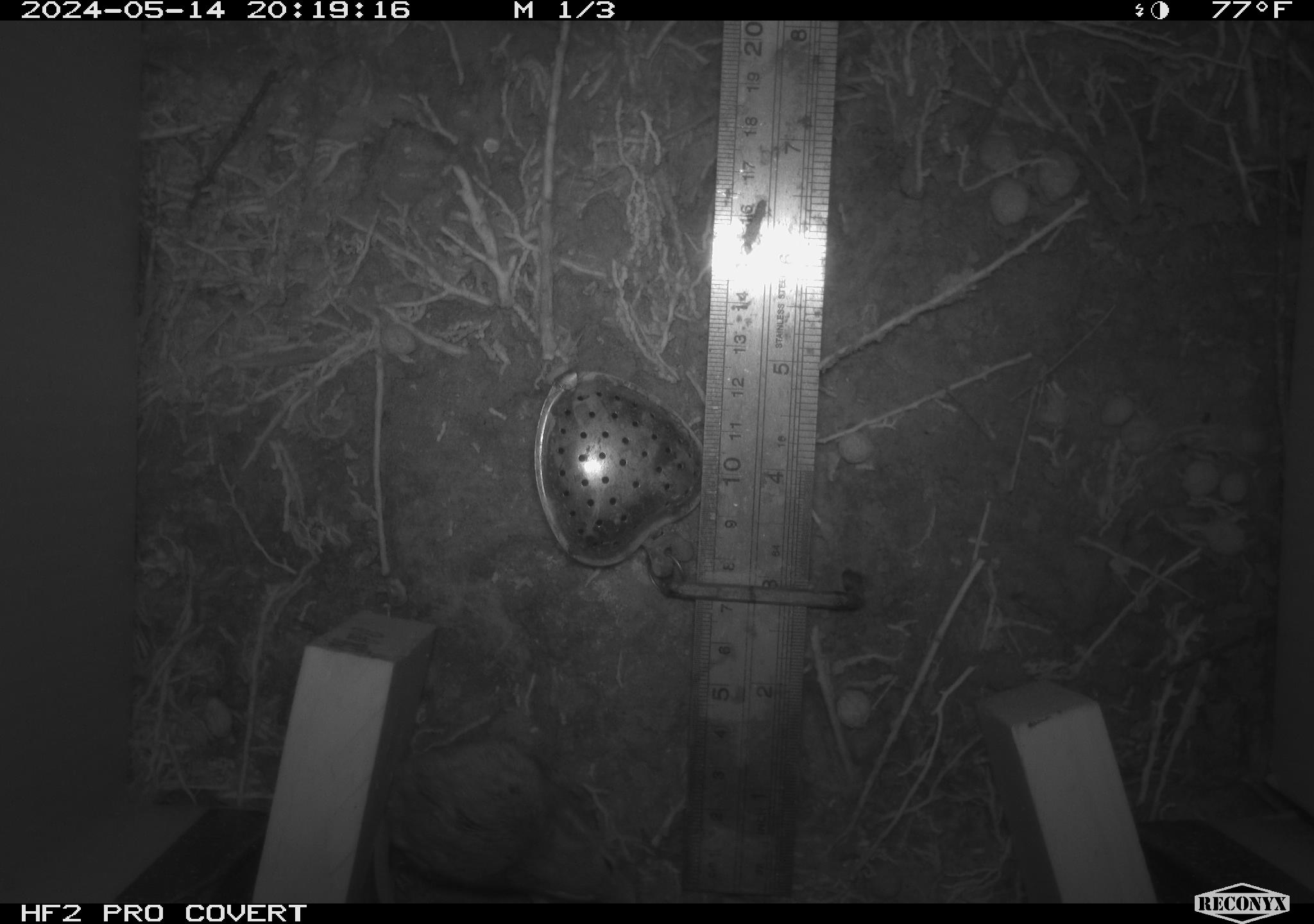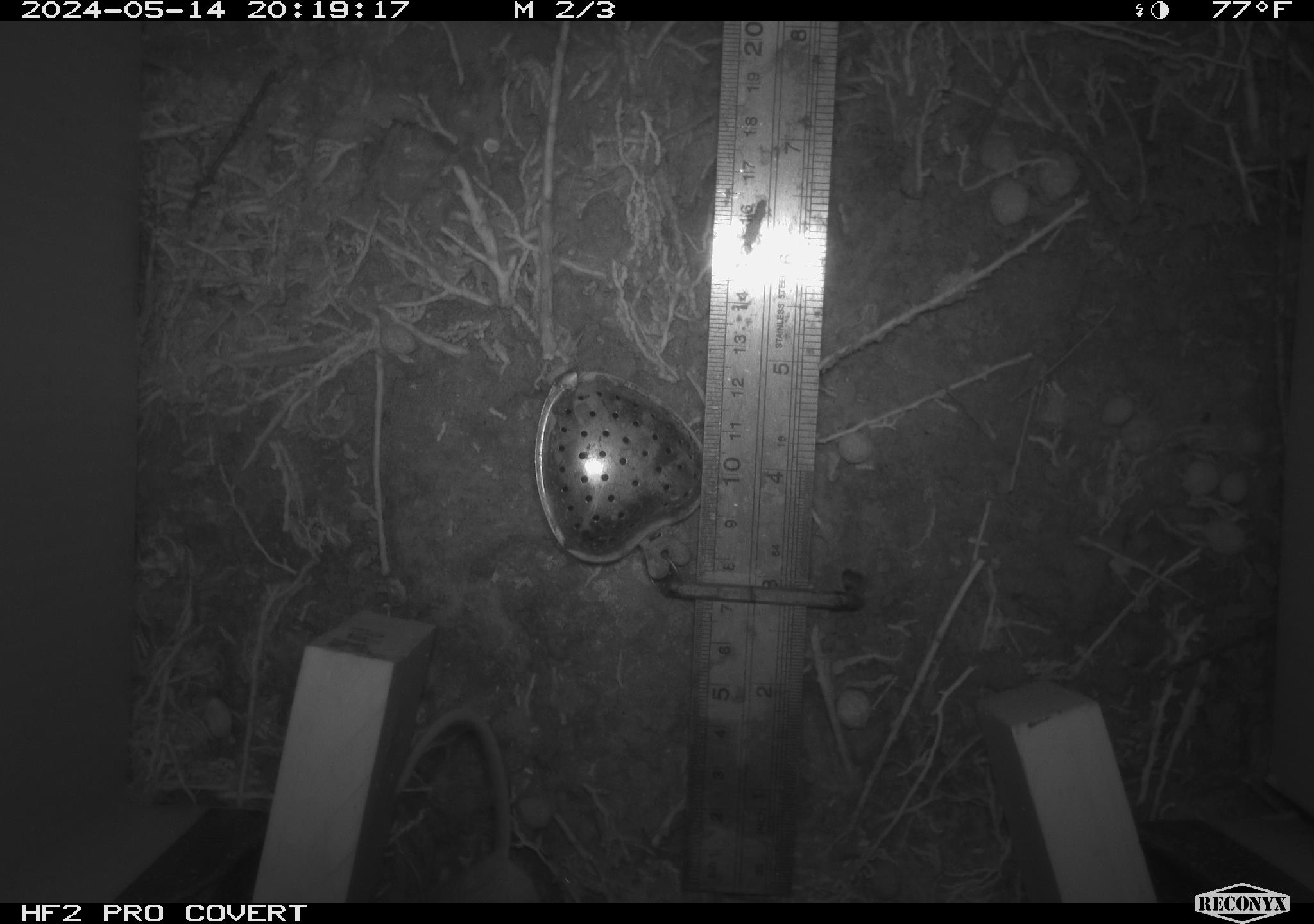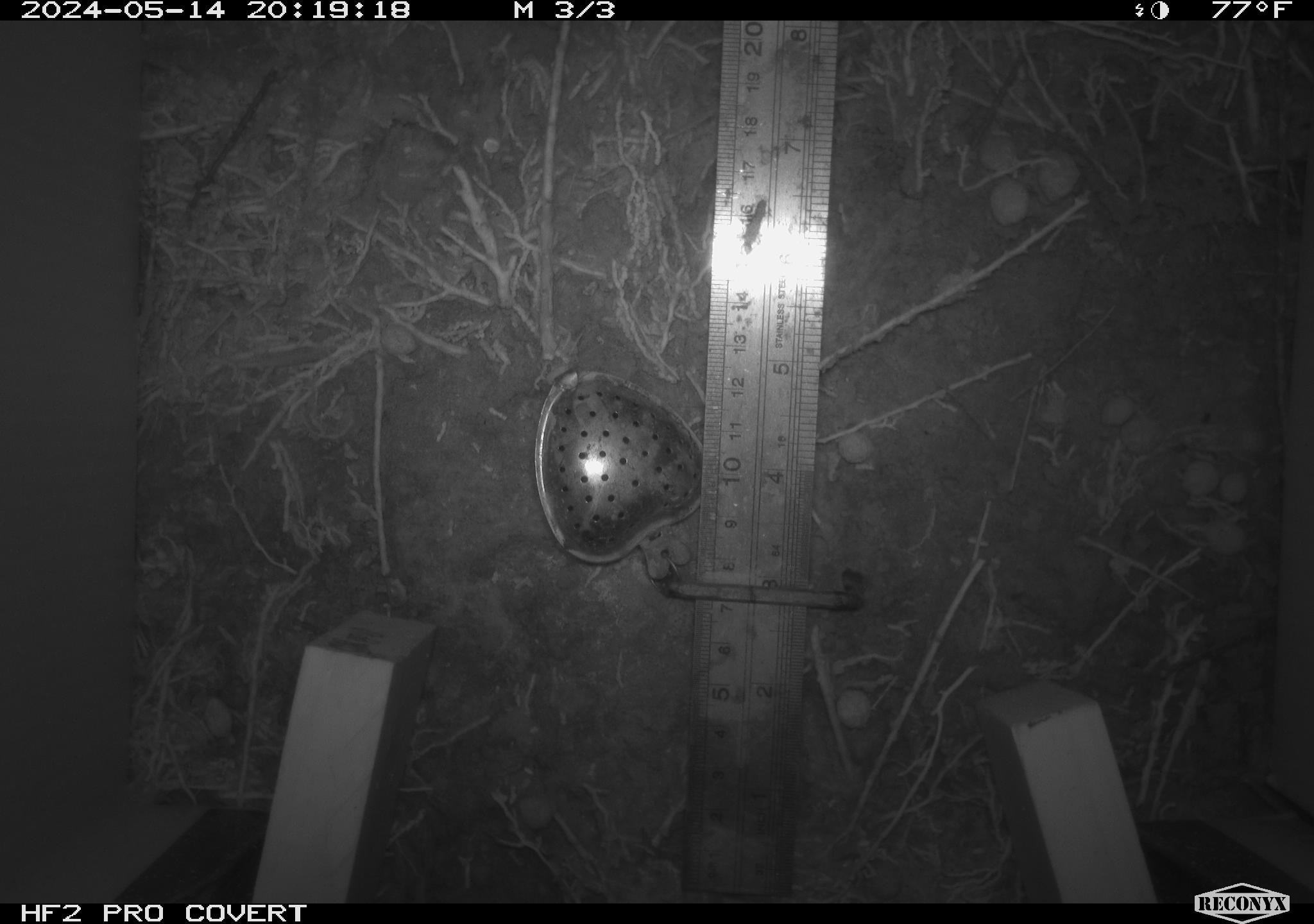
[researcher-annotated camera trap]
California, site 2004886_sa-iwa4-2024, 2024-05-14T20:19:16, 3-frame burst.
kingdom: Animalia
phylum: Chordata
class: Mammalia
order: Rodentia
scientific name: Rodentia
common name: mouse species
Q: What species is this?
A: Mouse species (Rodentia).